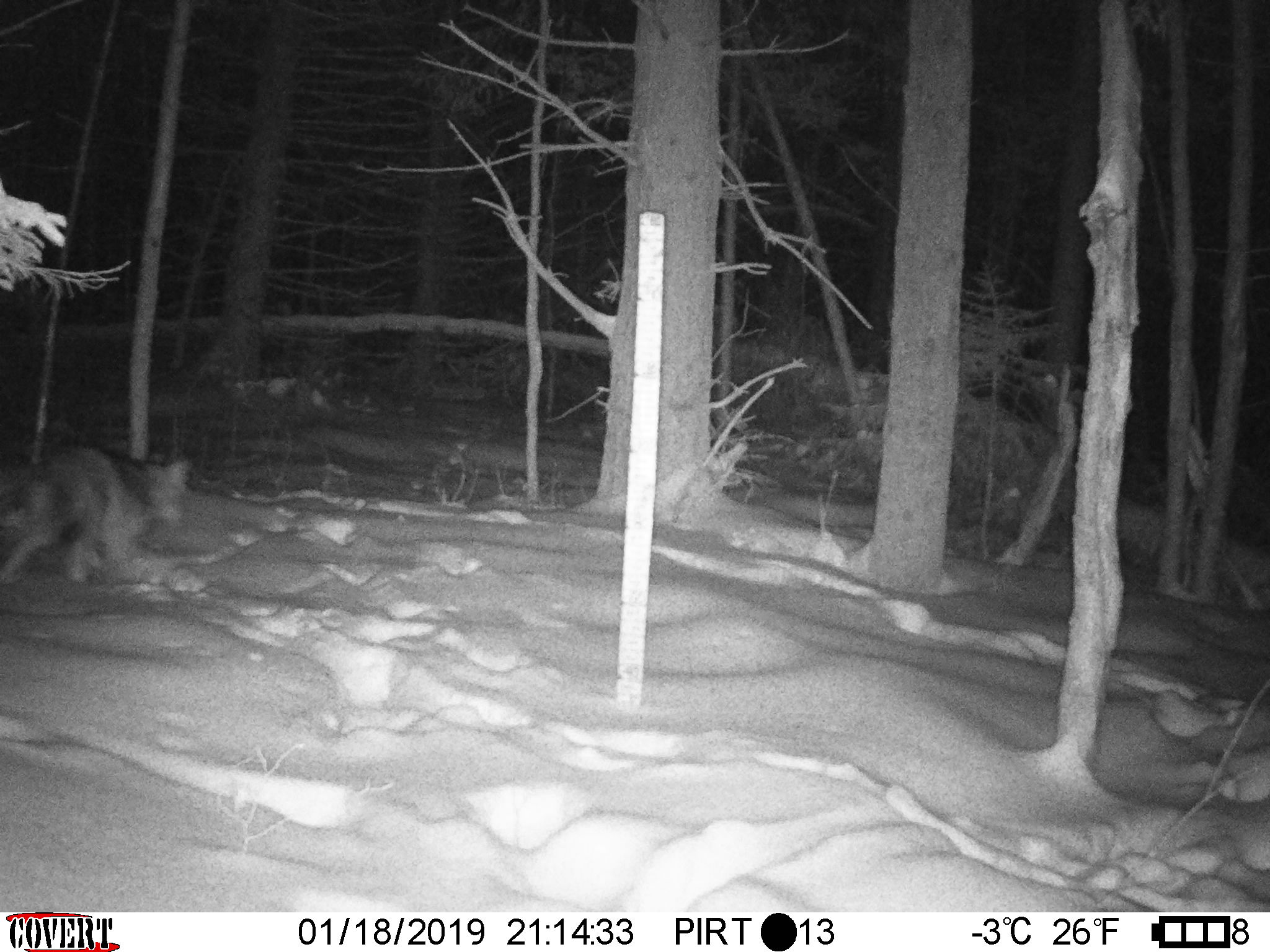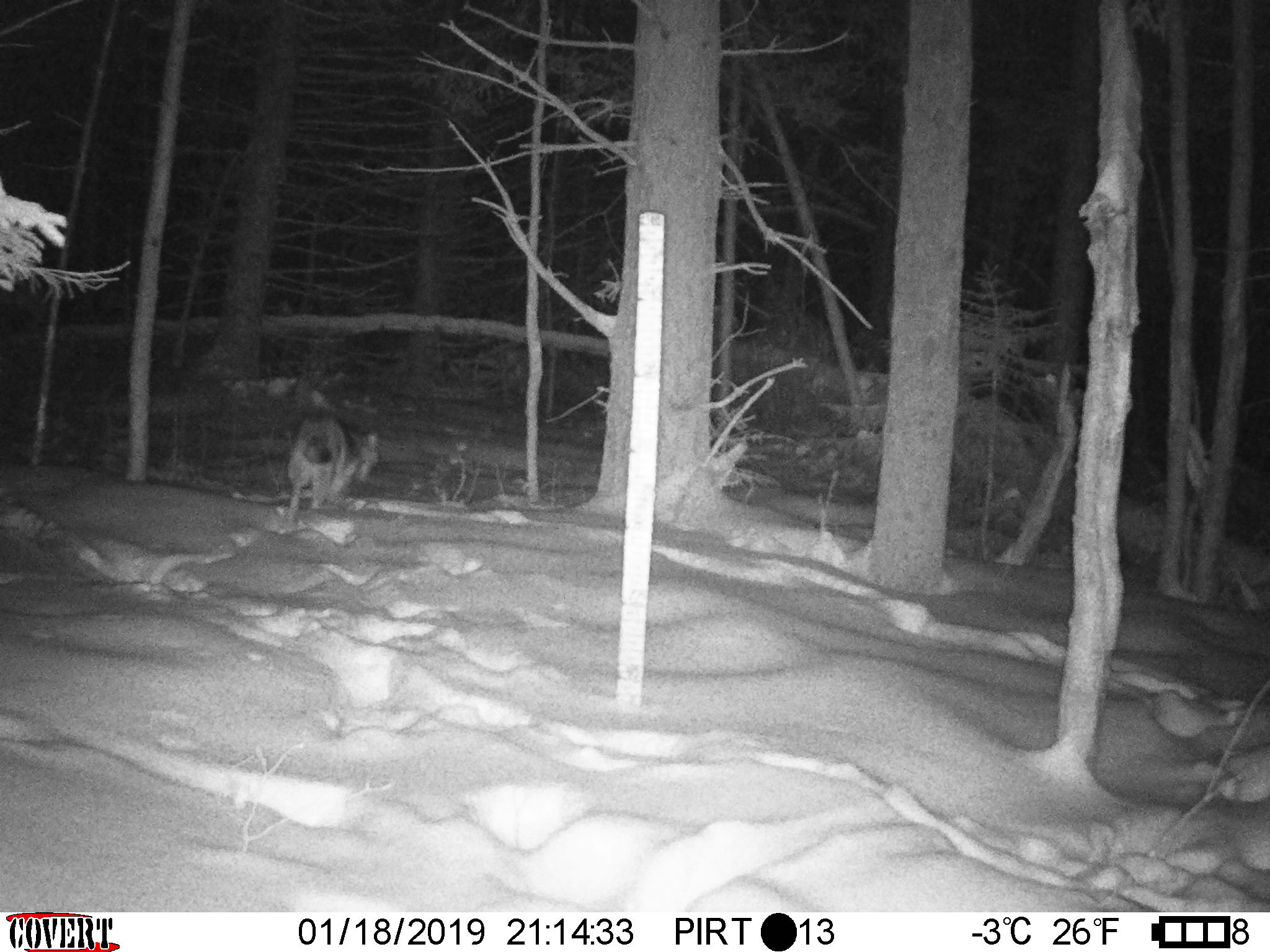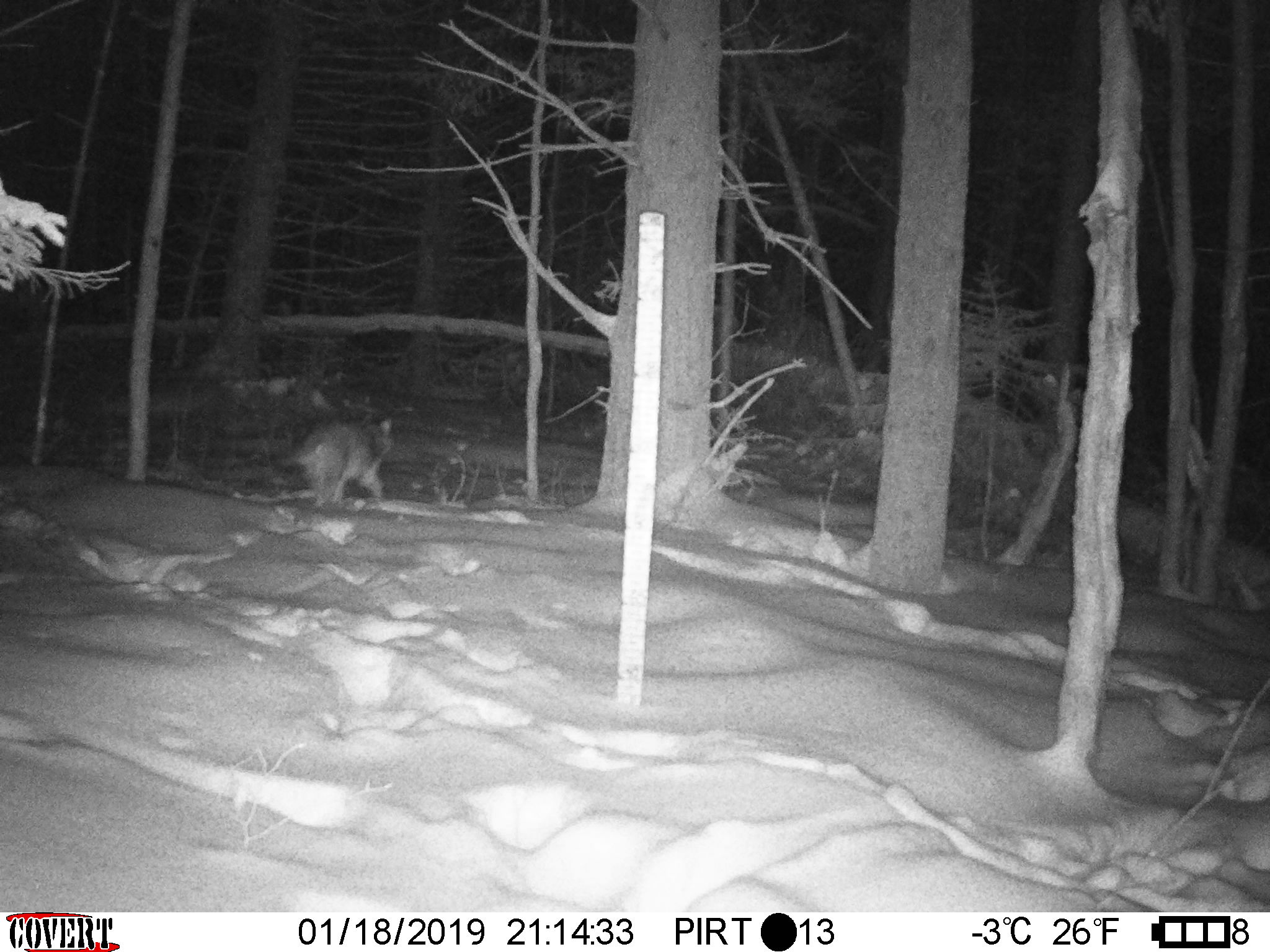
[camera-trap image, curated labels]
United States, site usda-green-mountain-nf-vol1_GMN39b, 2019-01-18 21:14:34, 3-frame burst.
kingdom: Animalia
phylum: Chordata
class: Mammalia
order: Carnivora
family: Canidae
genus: Canis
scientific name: Canis latrans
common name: coyote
Coyote (Canis latrans).